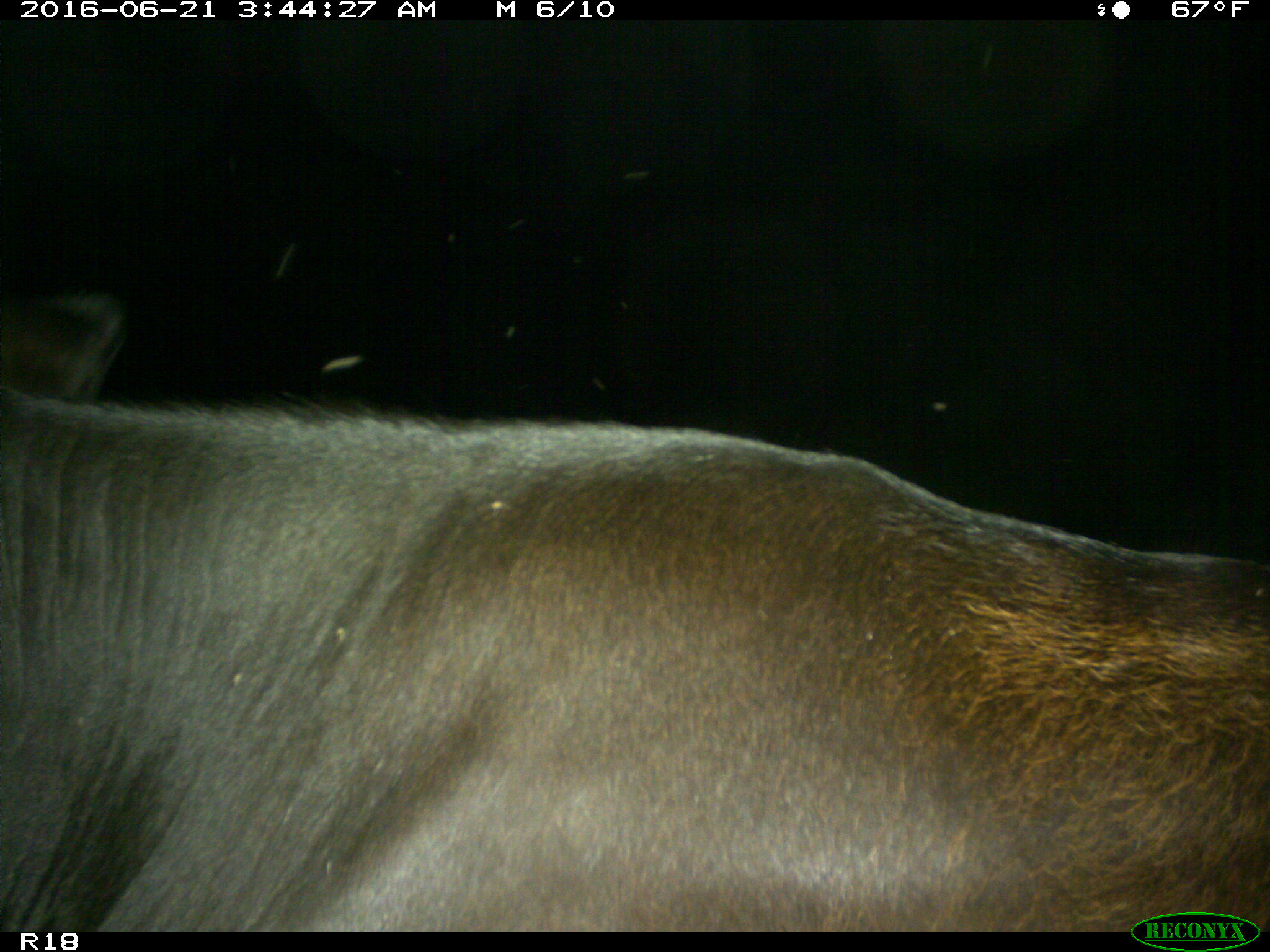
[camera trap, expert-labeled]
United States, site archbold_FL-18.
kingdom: Animalia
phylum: Chordata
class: Mammalia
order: Artiodactyla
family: Bovidae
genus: Bos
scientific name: Bos taurus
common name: domestic cow